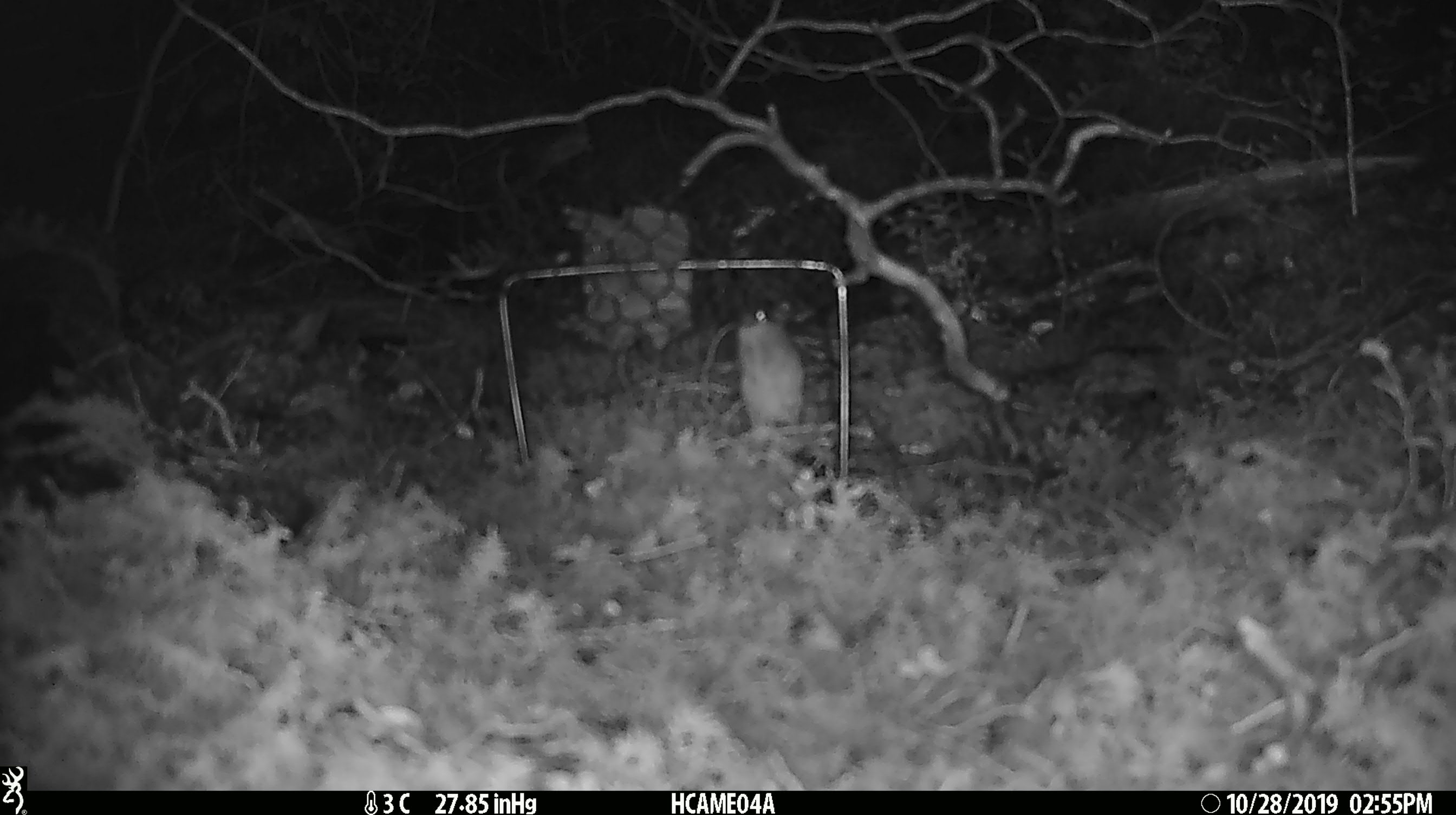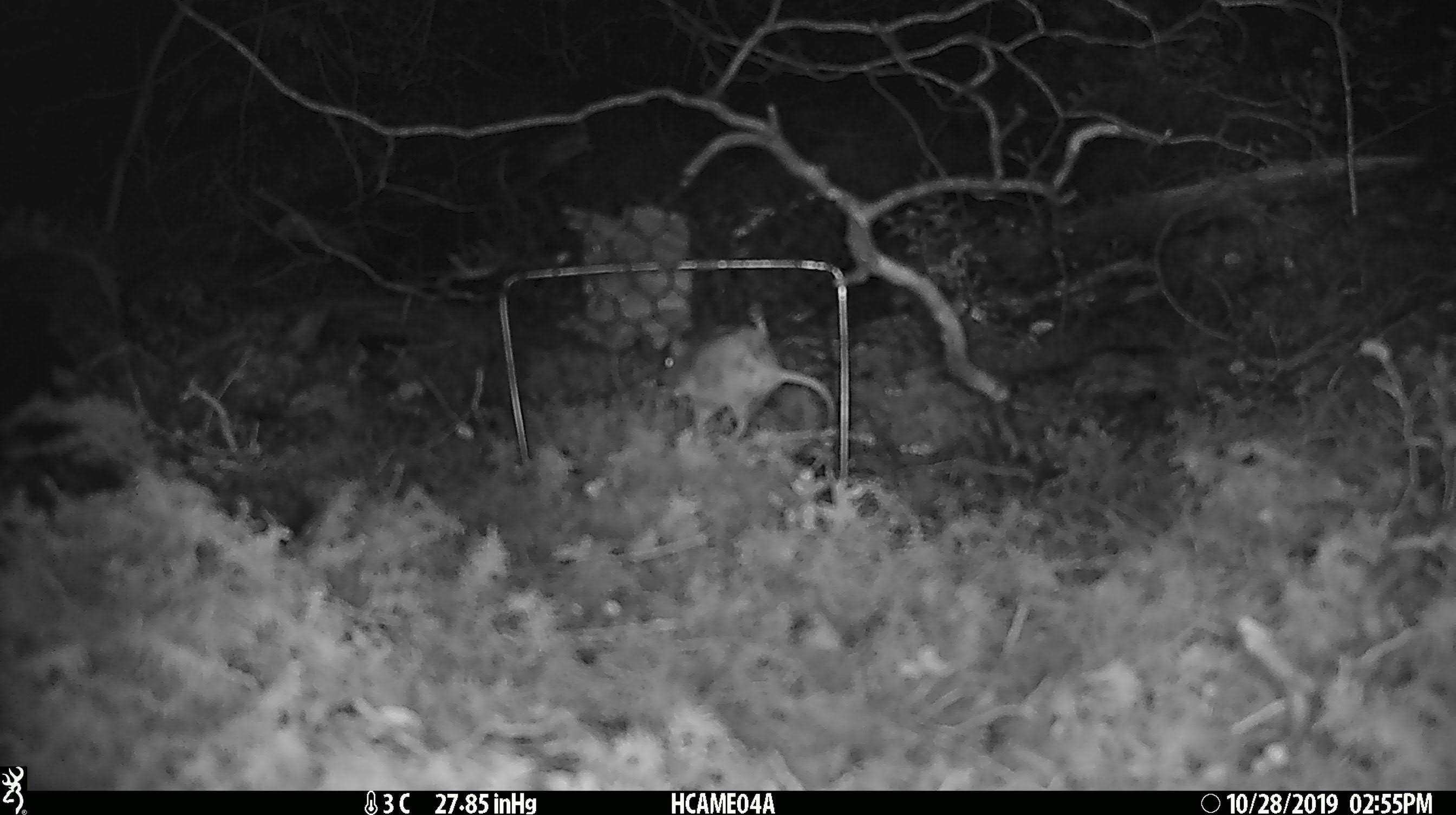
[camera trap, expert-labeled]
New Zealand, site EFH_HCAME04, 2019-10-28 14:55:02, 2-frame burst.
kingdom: Animalia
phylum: Chordata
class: Mammalia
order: Rodentia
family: Muridae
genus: Mus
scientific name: Mus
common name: mouse